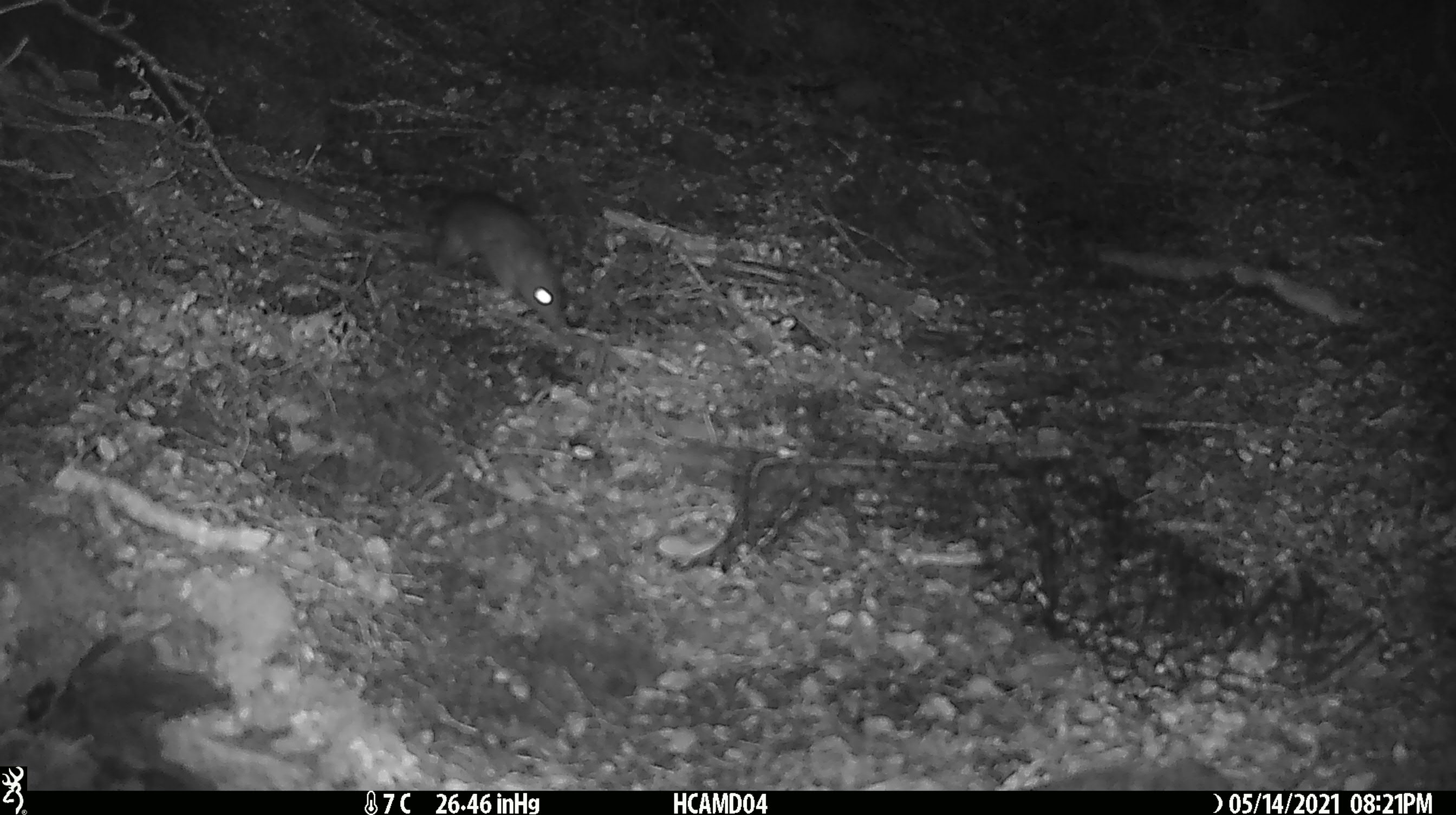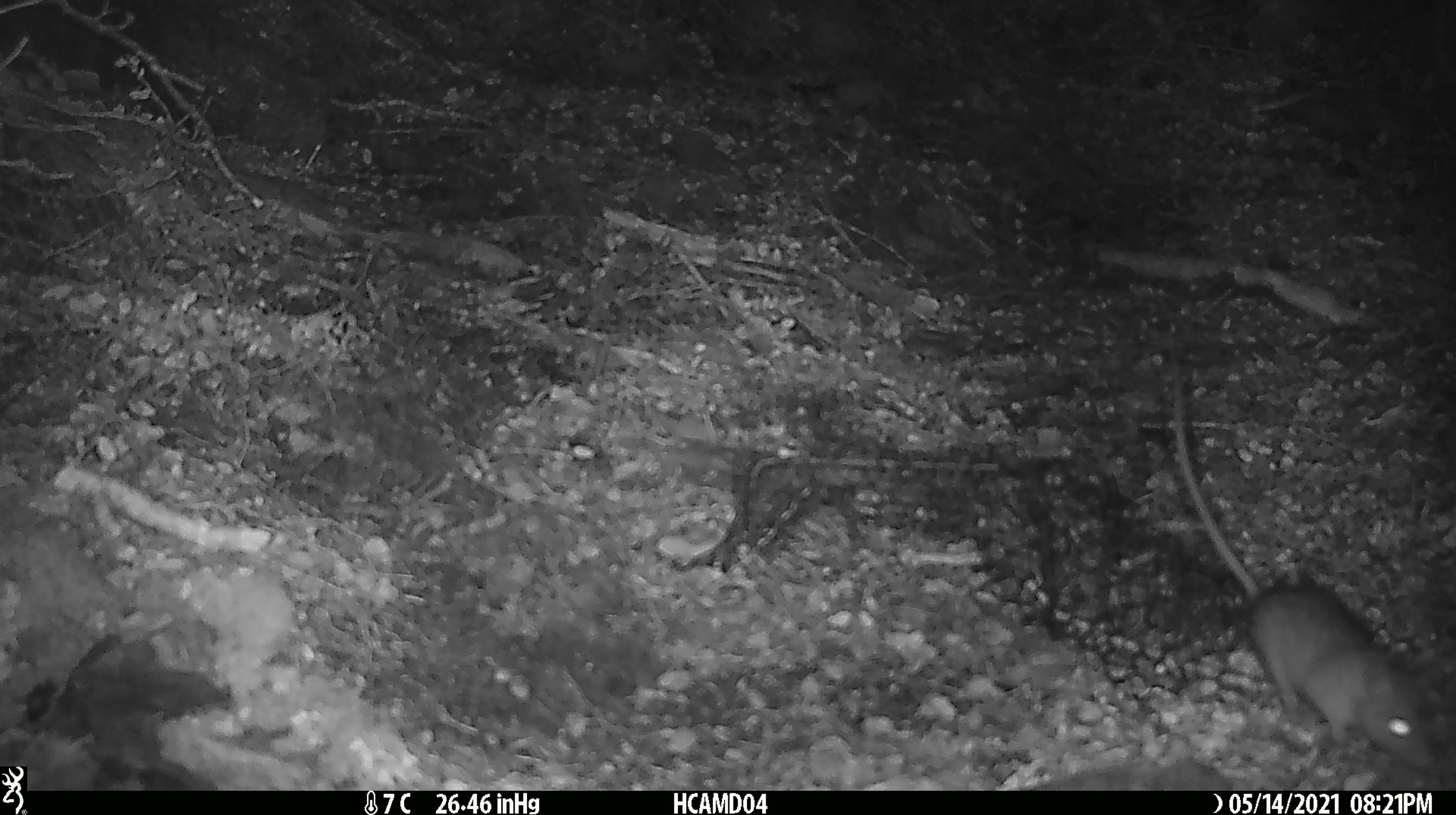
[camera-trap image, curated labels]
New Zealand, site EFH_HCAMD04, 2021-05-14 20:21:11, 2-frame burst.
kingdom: Animalia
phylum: Chordata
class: Mammalia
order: Rodentia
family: Muridae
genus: Rattus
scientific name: Rattus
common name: rat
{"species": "rat (Rattus)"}